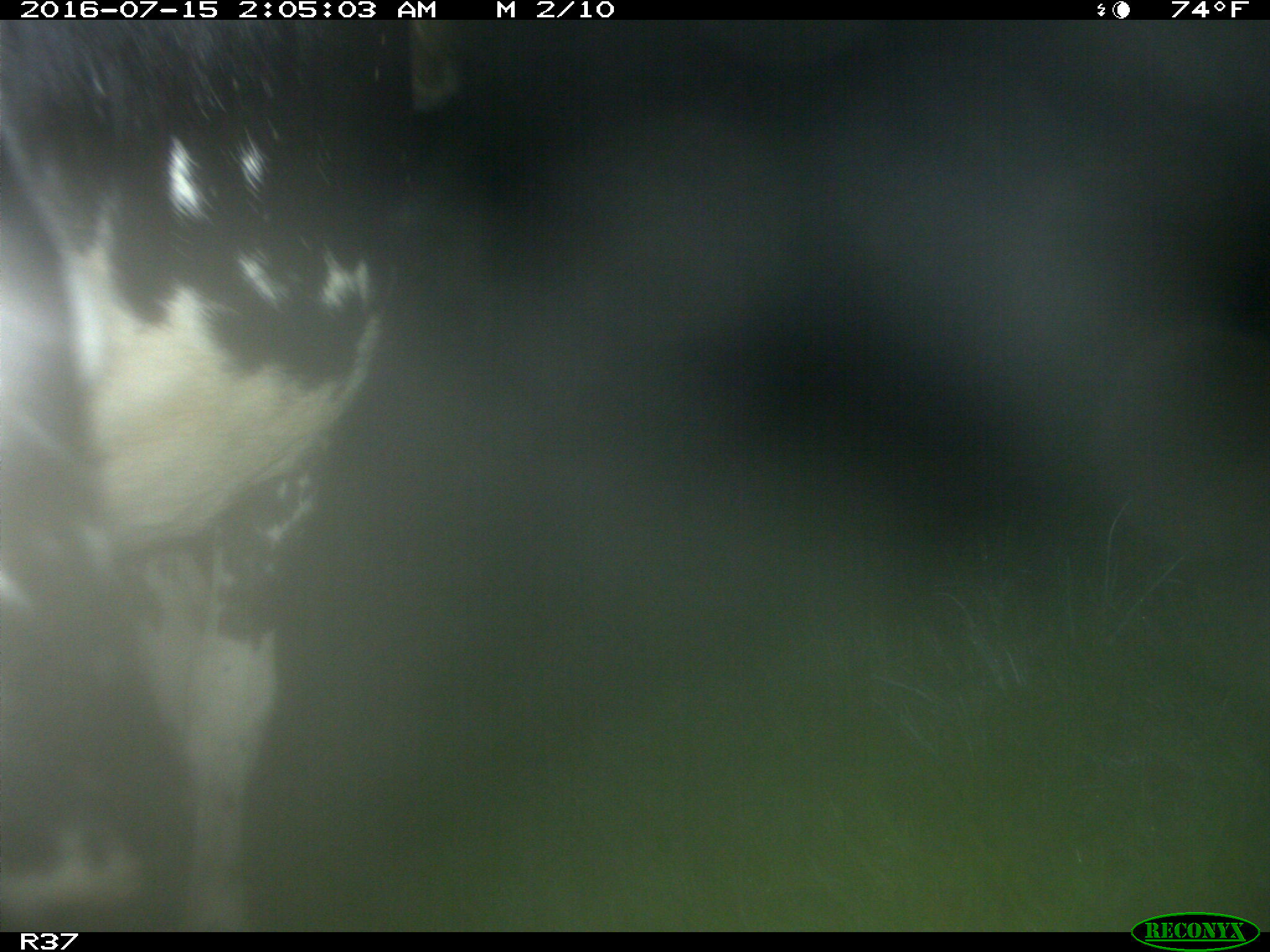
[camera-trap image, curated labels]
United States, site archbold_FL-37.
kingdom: Animalia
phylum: Chordata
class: Mammalia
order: Artiodactyla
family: Bovidae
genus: Bos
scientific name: Bos taurus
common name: domestic cow